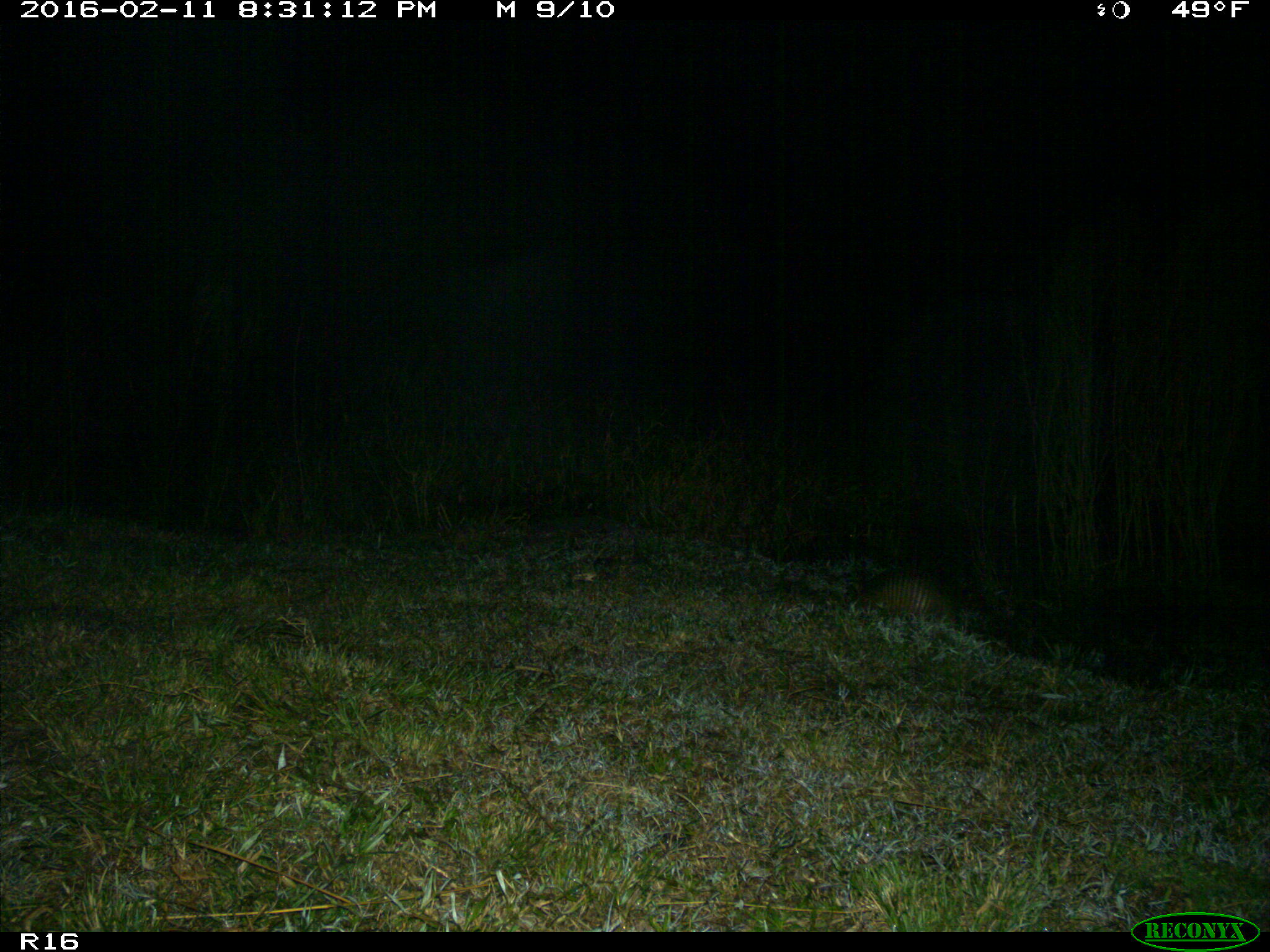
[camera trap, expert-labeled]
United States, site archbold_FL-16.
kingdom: Animalia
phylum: Chordata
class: Mammalia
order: Cingulata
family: Dasypodidae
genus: Dasypus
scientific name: Dasypus novemcinctus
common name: nine-banded armadillo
Dasypus novemcinctus (nine-banded armadillo).